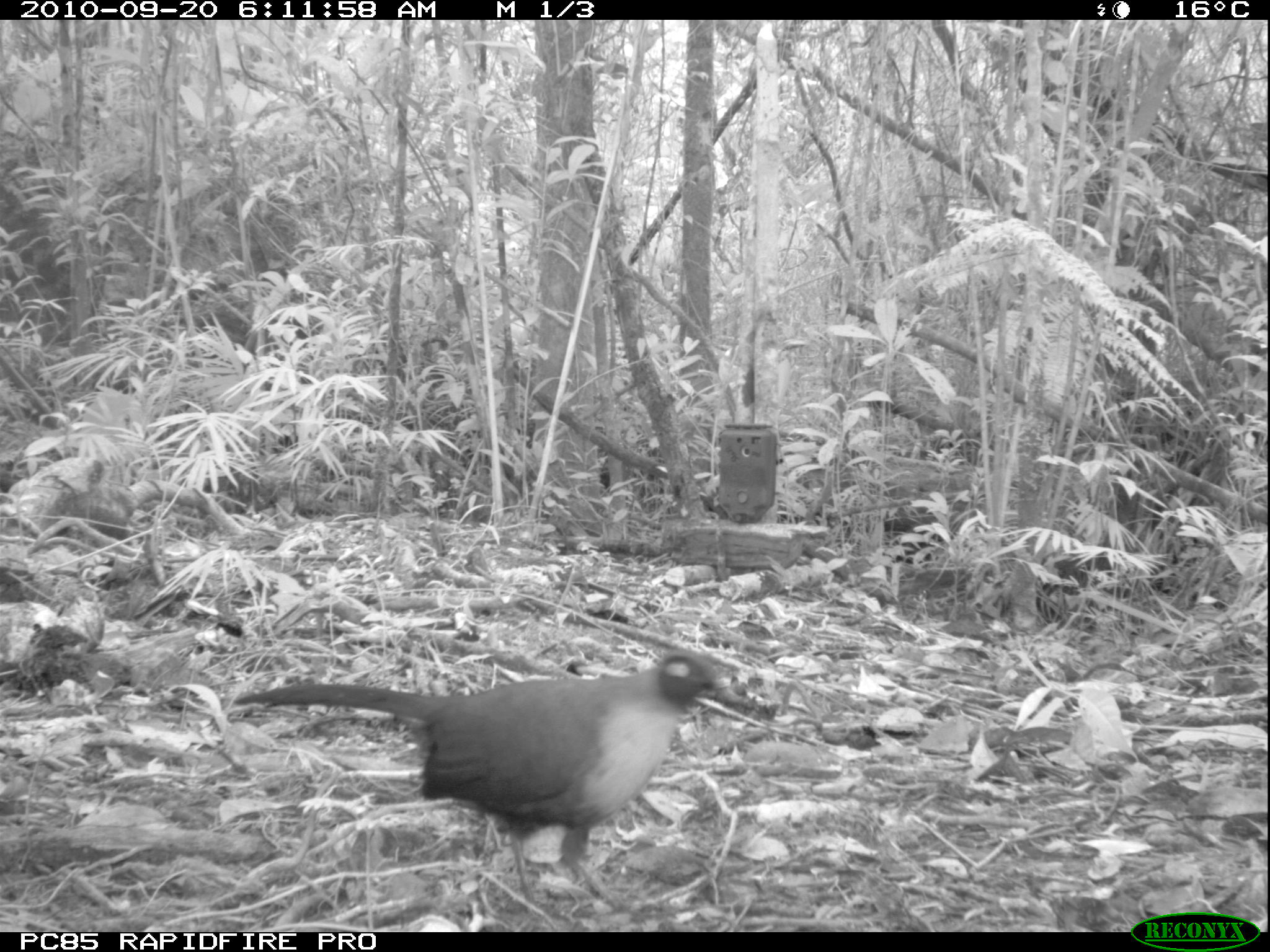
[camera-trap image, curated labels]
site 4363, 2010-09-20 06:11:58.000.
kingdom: Animalia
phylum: Chordata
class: Aves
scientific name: Aves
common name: bird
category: unknown bird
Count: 1.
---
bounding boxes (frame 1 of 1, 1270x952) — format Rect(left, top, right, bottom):
unknown bird: Rect(224, 651, 759, 910)